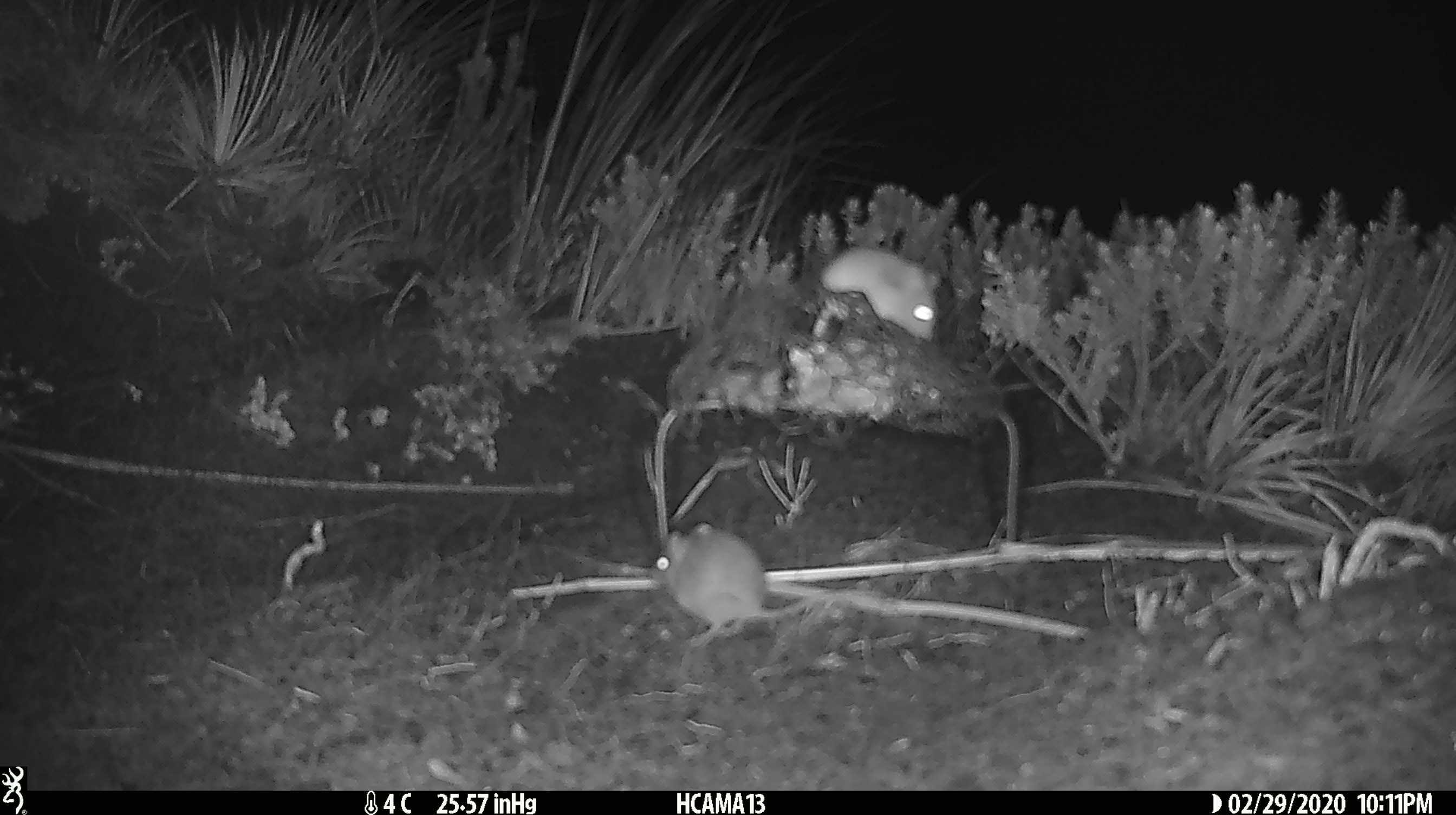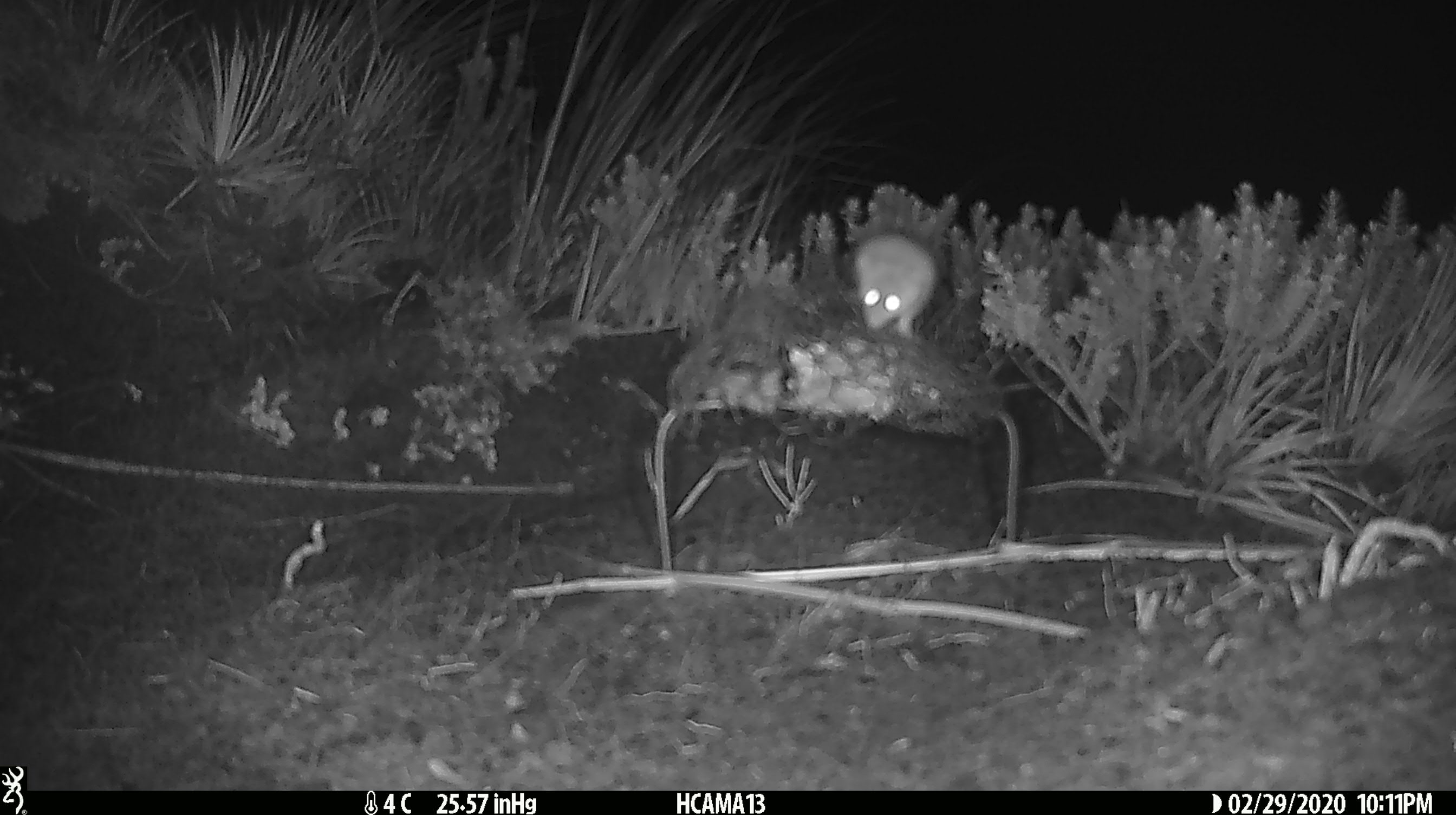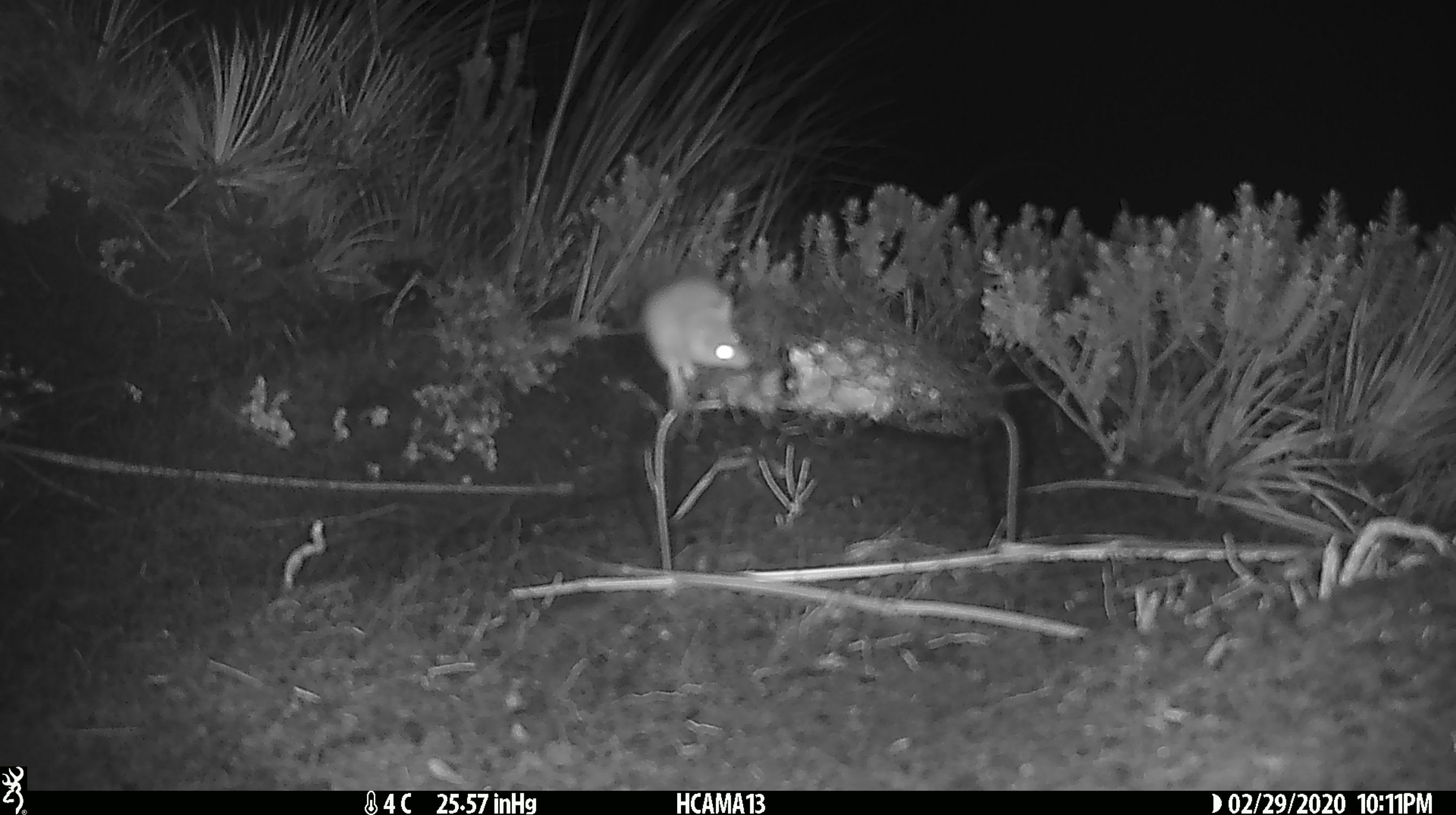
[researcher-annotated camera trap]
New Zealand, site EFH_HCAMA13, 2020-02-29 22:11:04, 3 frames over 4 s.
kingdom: Animalia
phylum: Chordata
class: Mammalia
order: Rodentia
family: Muridae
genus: Mus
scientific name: Mus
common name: mouse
Mouse (Mus).